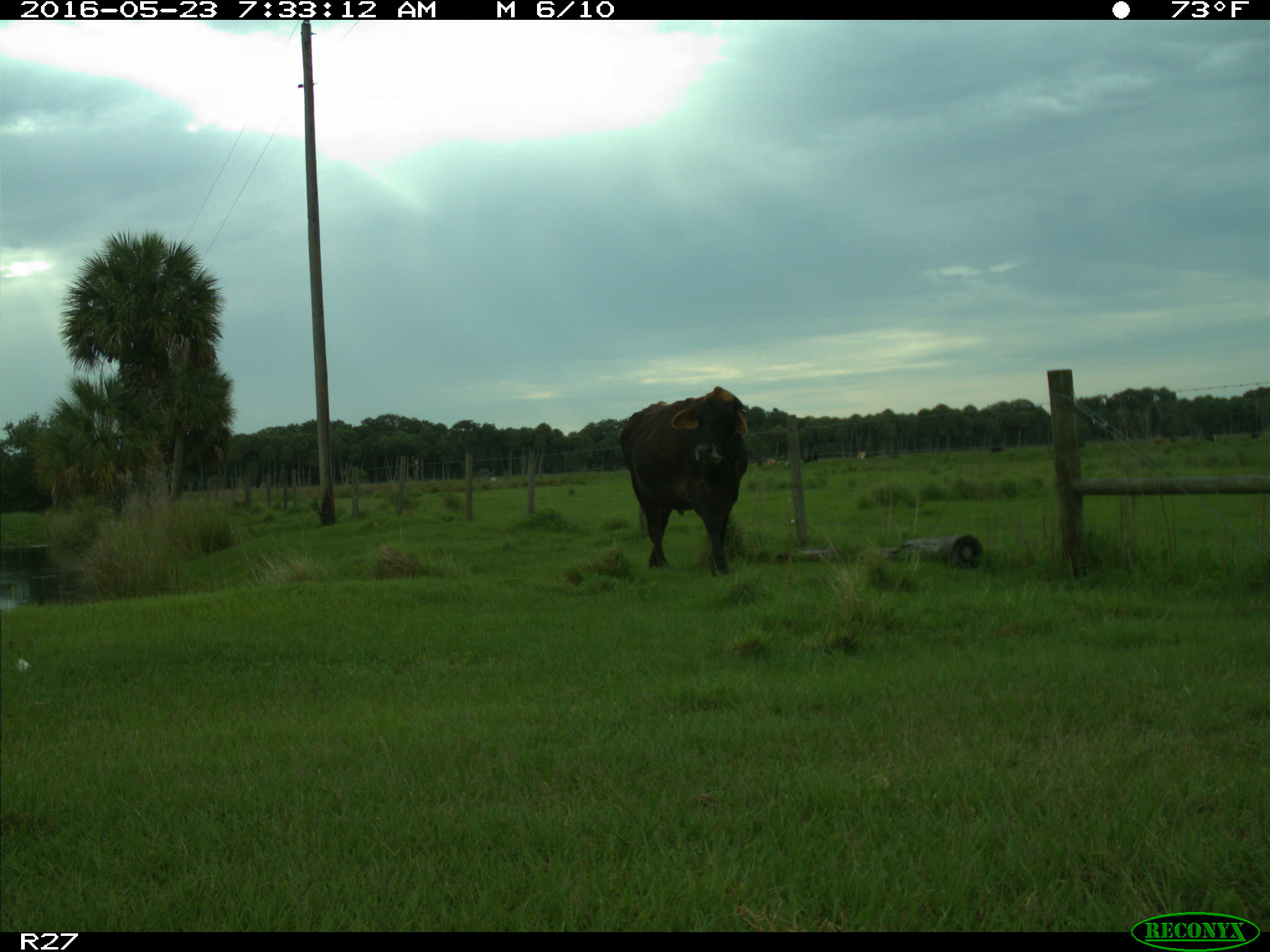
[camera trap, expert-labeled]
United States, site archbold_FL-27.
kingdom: Animalia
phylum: Chordata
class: Mammalia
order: Artiodactyla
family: Bovidae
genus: Bos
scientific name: Bos taurus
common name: domestic cow